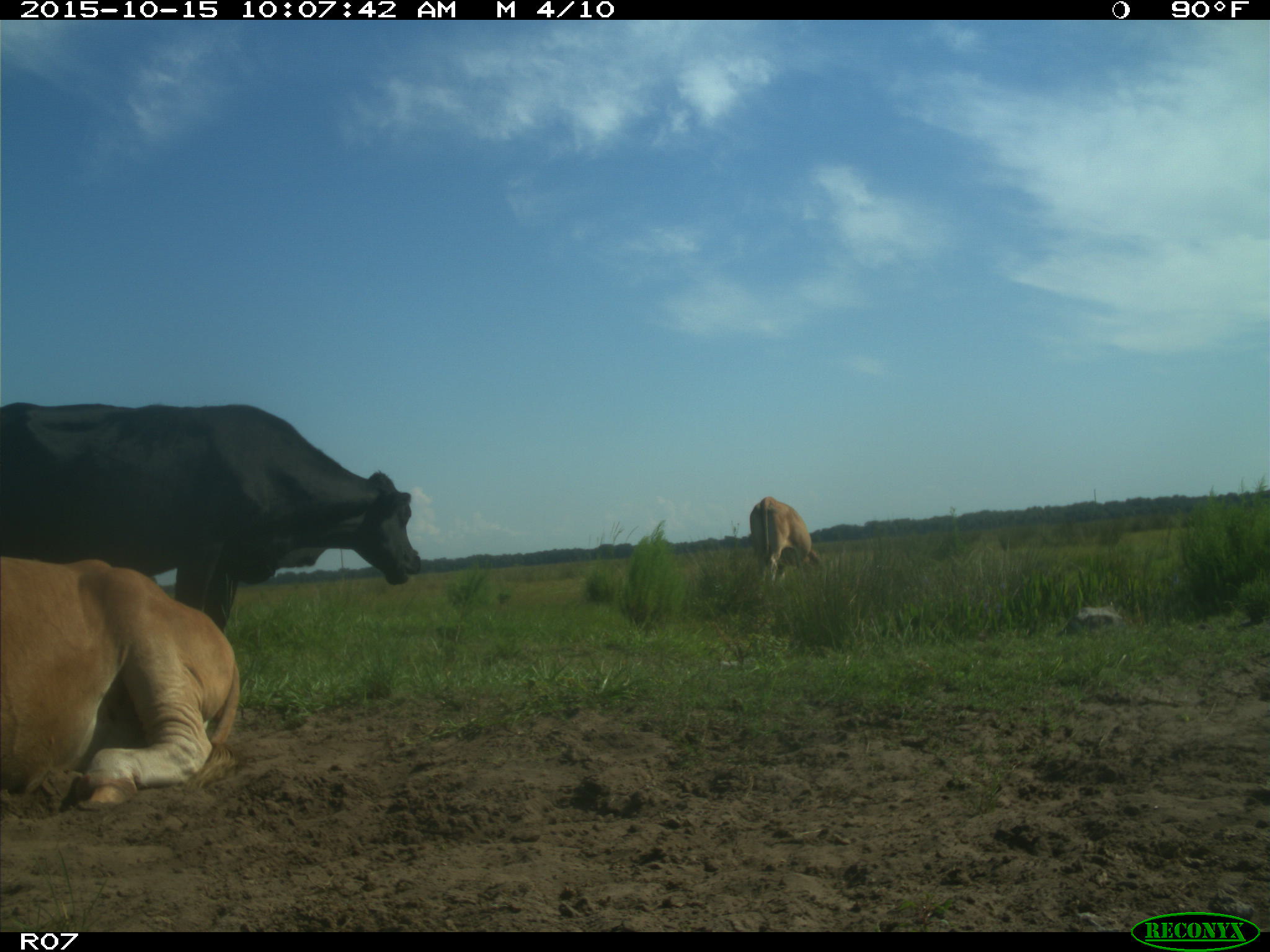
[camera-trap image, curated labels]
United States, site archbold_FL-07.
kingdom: Animalia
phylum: Chordata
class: Mammalia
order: Artiodactyla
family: Bovidae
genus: Bos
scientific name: Bos taurus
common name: domestic cow